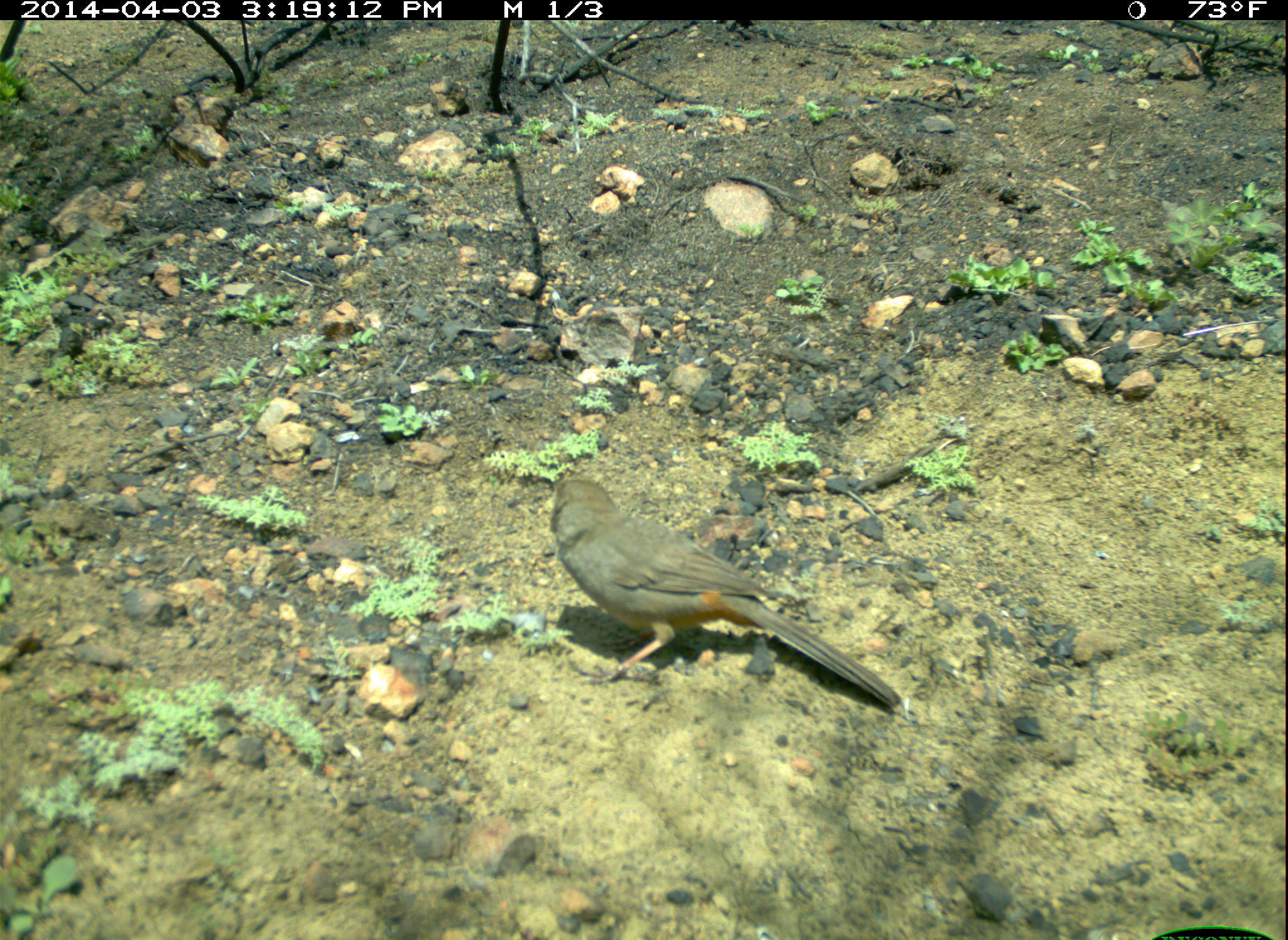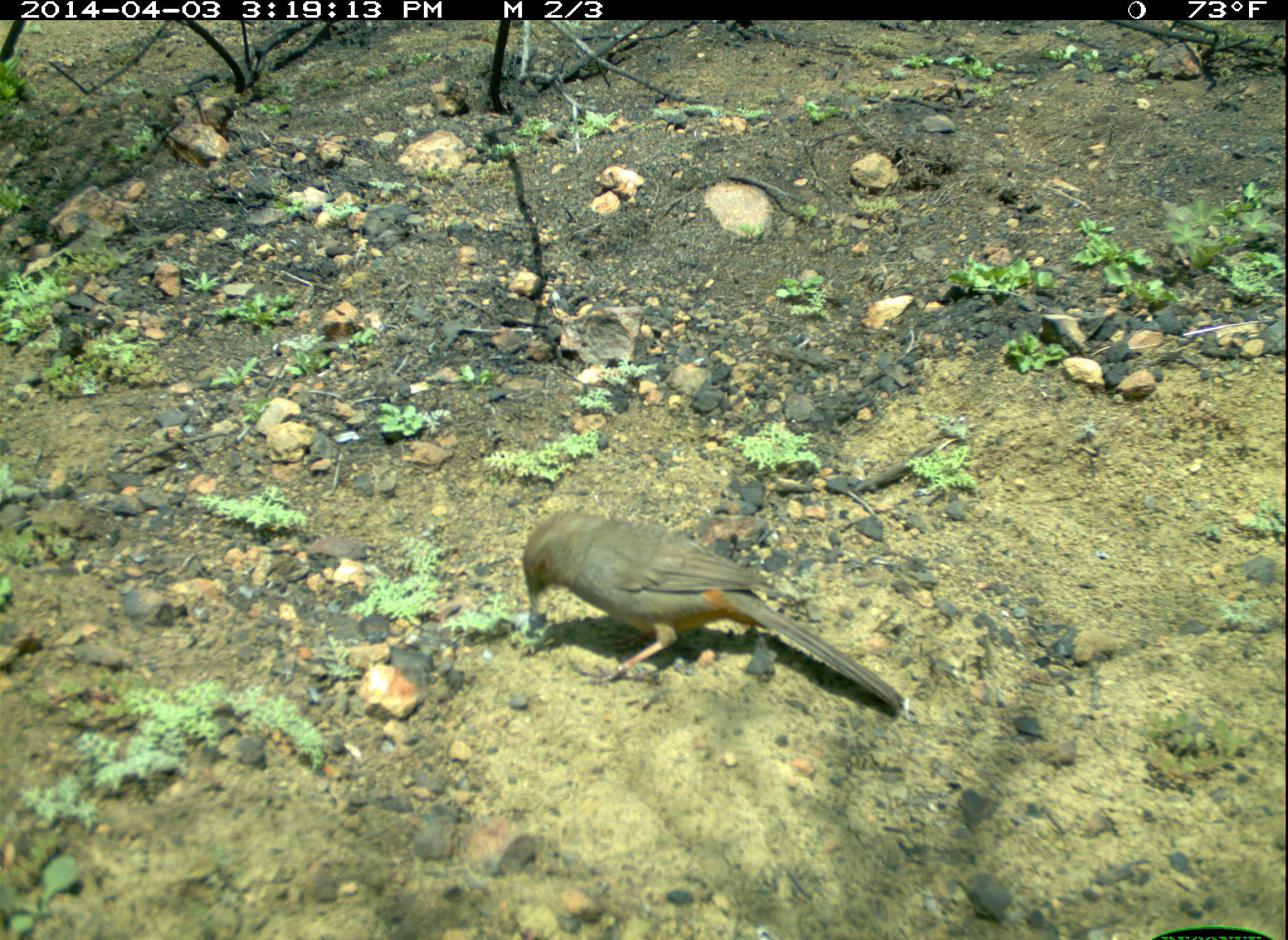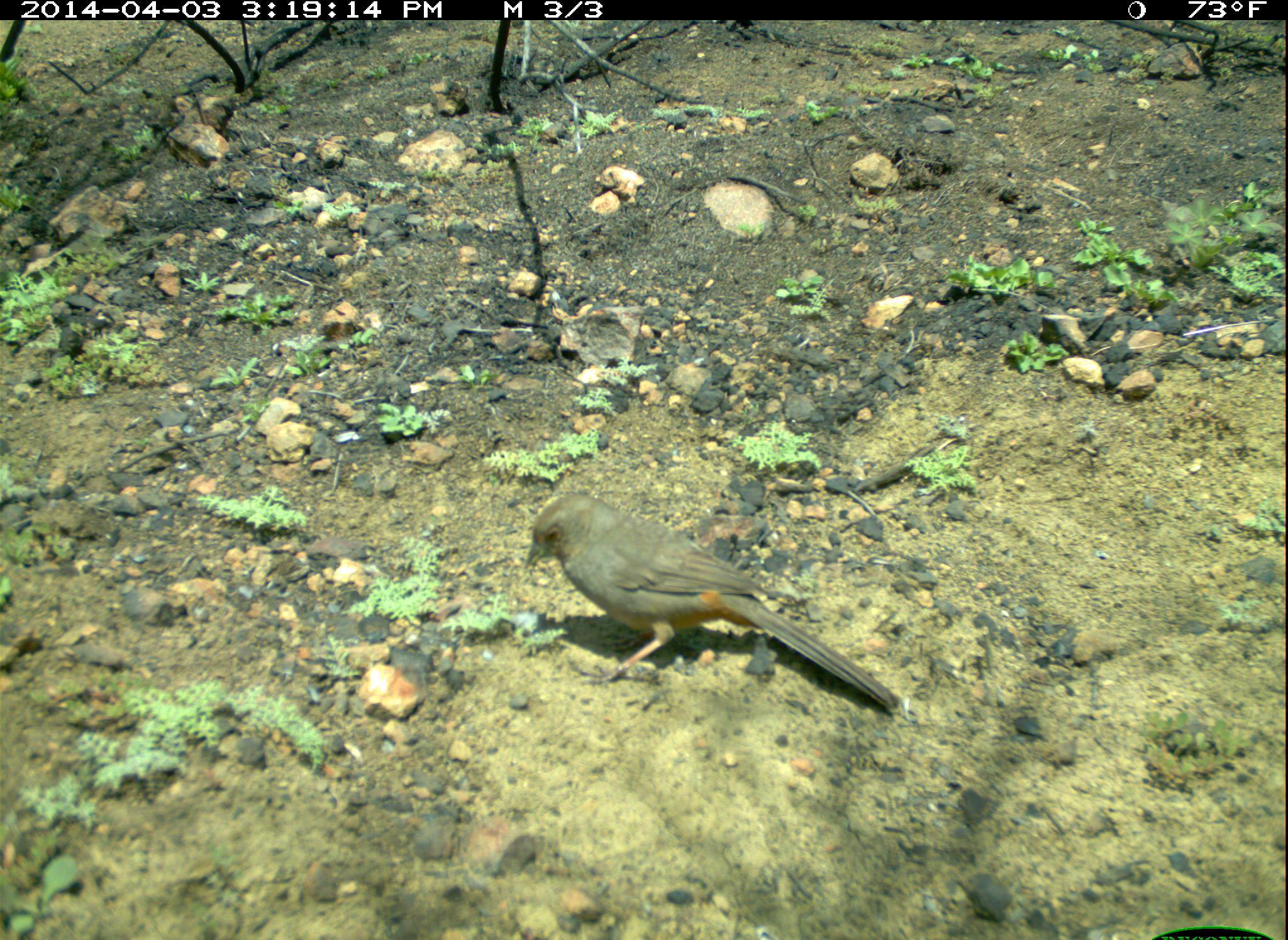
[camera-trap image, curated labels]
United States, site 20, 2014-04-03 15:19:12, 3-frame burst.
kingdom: Animalia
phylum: Chordata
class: Aves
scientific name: Aves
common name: bird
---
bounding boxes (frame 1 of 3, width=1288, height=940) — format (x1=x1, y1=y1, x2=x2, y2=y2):
bird: (x1=550, y1=478, x2=903, y2=710)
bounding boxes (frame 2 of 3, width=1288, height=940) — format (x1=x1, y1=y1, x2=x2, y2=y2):
bird: (x1=521, y1=511, x2=905, y2=715)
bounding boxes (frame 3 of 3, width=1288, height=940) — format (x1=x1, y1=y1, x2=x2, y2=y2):
bird: (x1=523, y1=493, x2=900, y2=713)